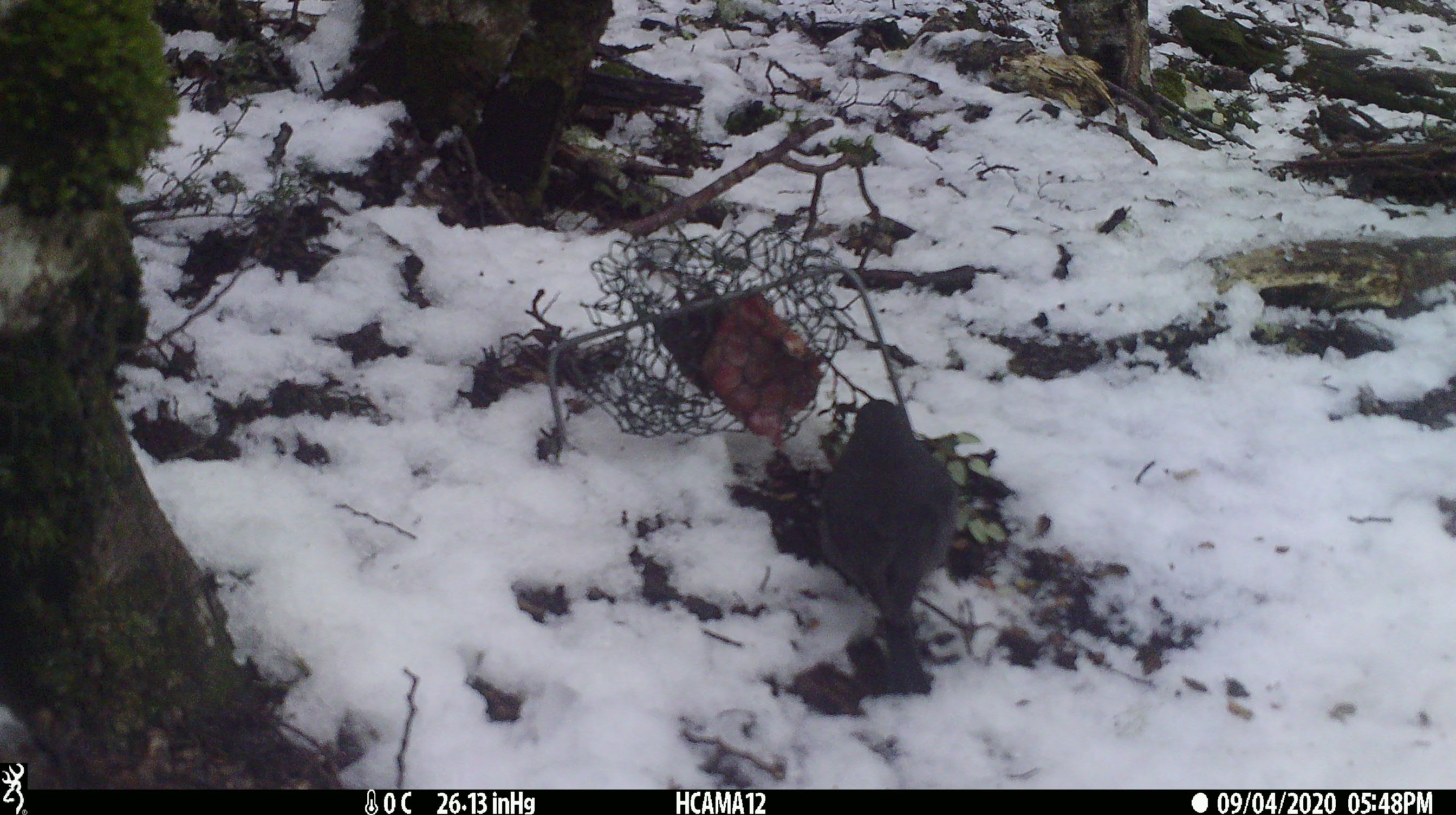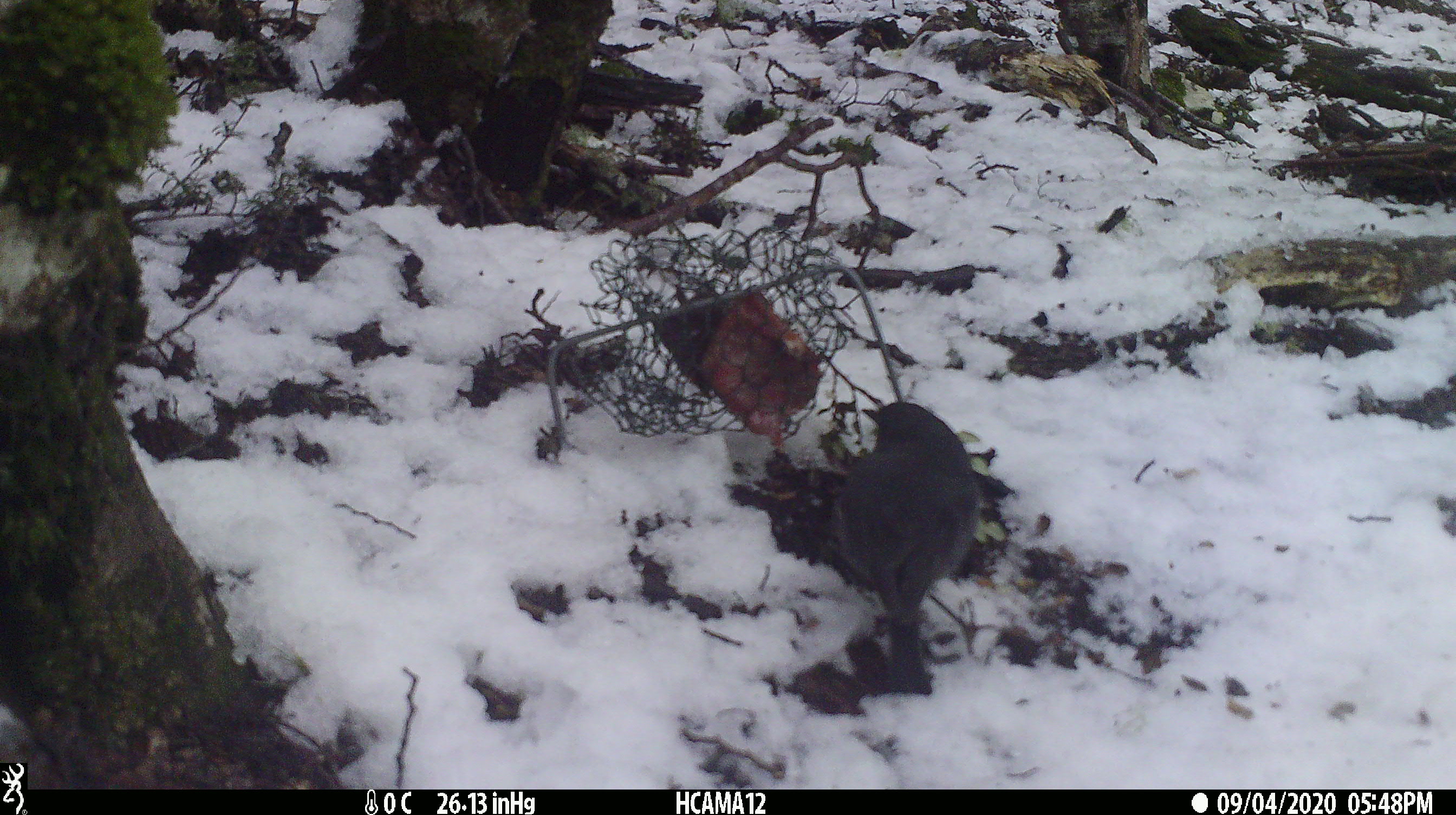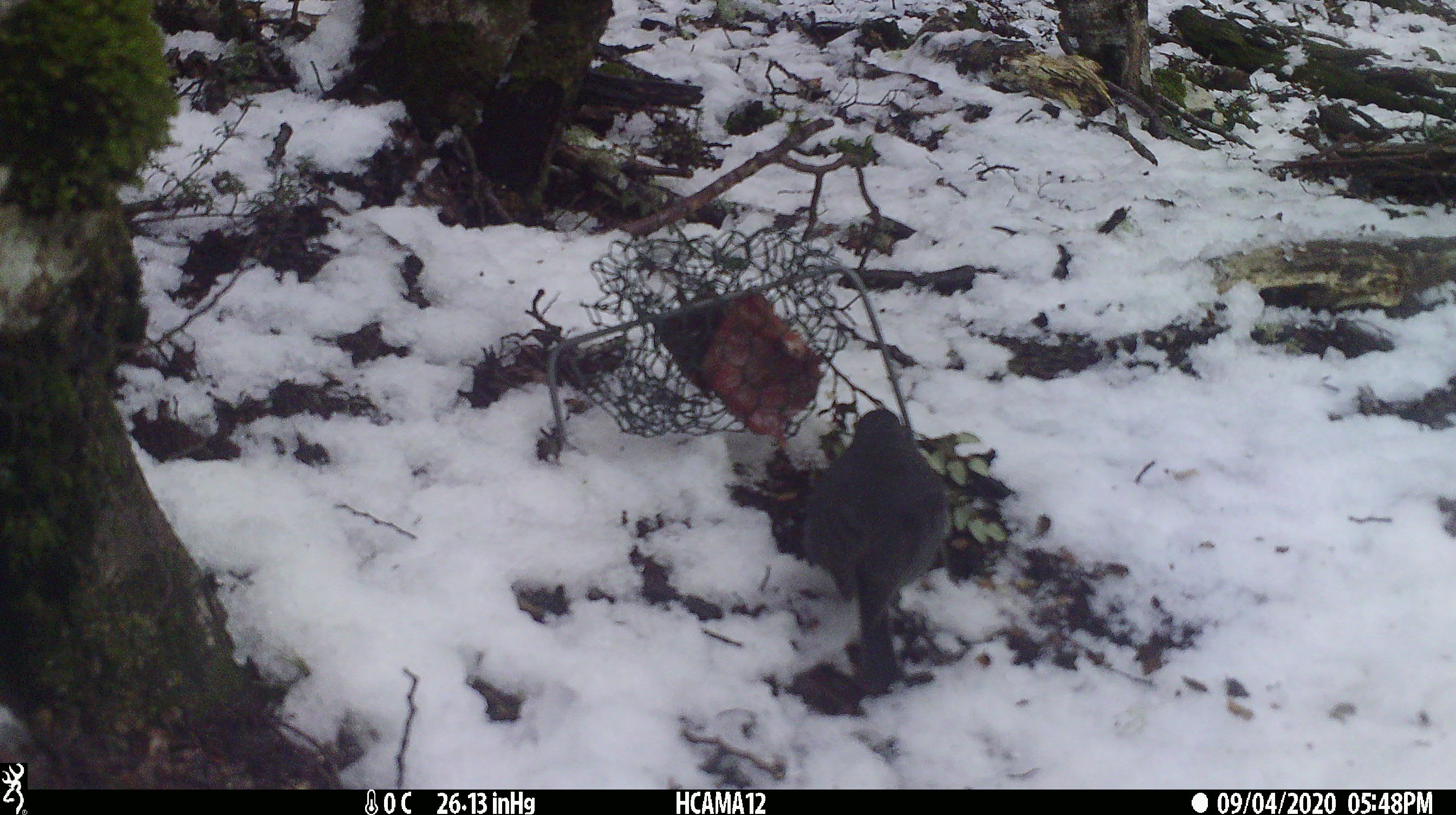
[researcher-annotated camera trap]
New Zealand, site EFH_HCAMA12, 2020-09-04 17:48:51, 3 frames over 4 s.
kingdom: Animalia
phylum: Chordata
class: Aves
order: Passeriformes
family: Petroicidae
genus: Petroica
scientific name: Petroica australis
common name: new zealand robin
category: robin